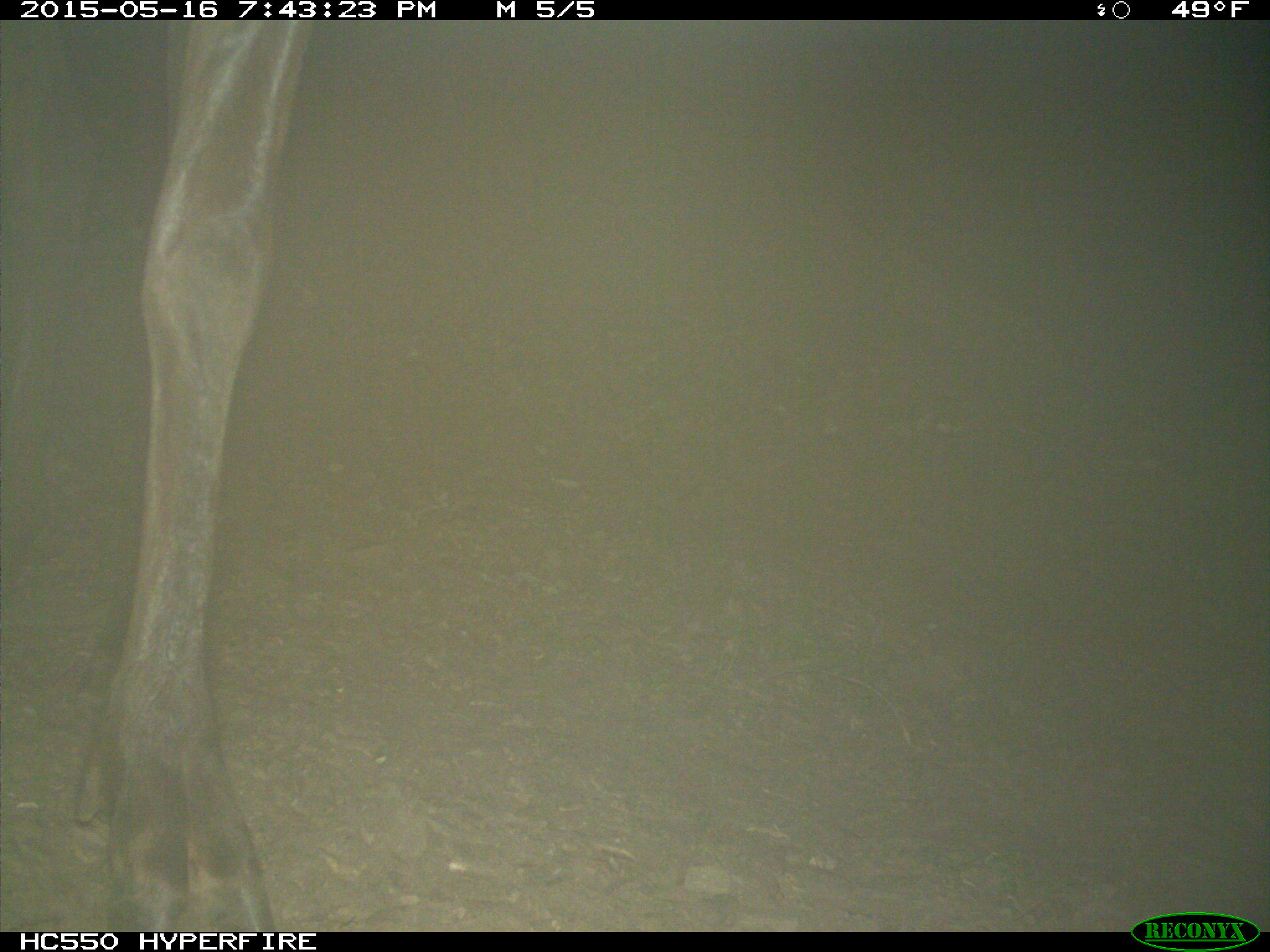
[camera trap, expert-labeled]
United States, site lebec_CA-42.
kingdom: Animalia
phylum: Chordata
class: Mammalia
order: Artiodactyla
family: Cervidae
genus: Cervus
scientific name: Cervus canadensis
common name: elk